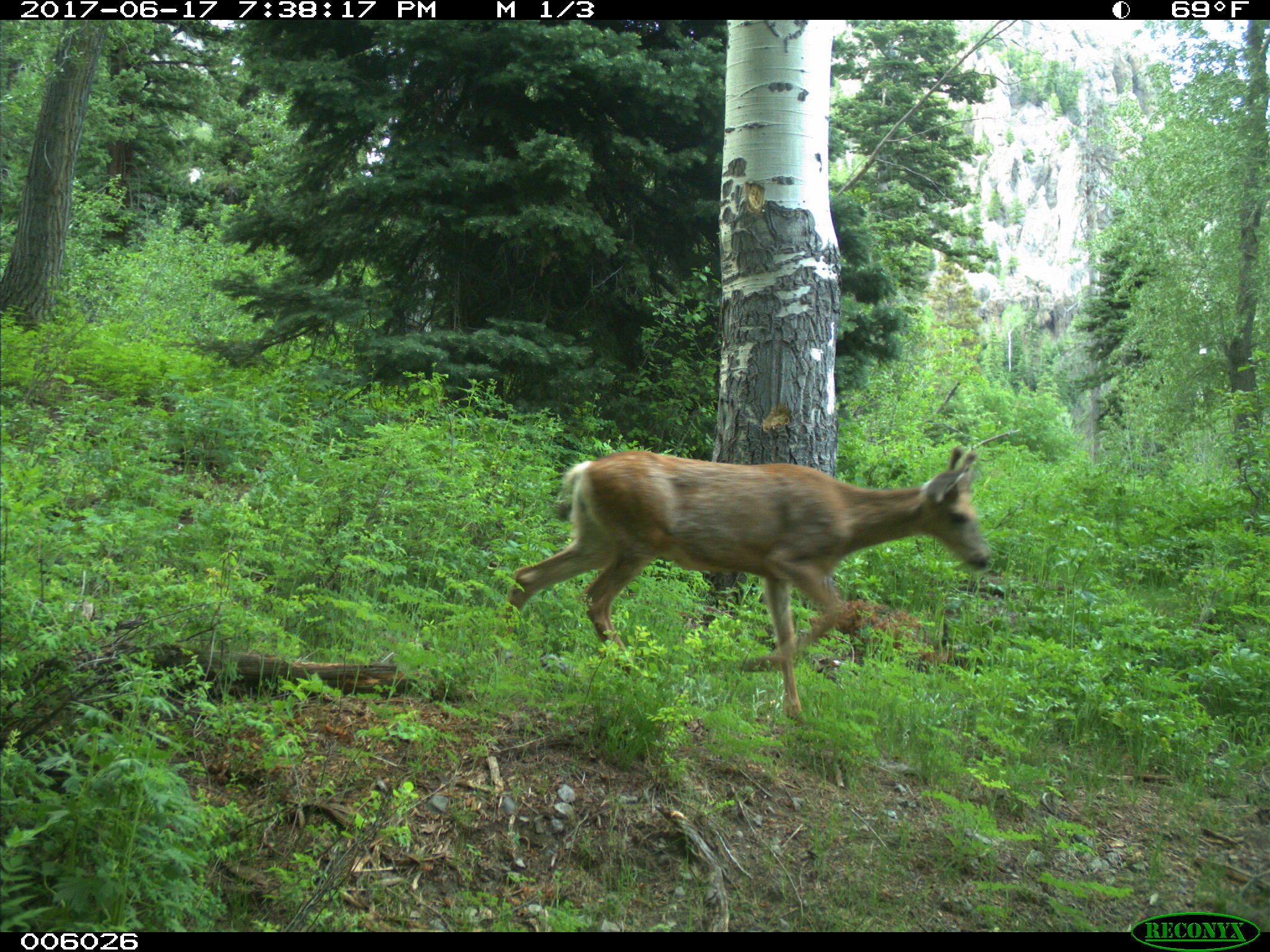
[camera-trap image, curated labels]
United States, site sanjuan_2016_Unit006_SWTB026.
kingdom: Animalia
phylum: Chordata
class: Mammalia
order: Artiodactyla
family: Cervidae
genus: Odocoileus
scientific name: Odocoileus hemionus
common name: mule deer